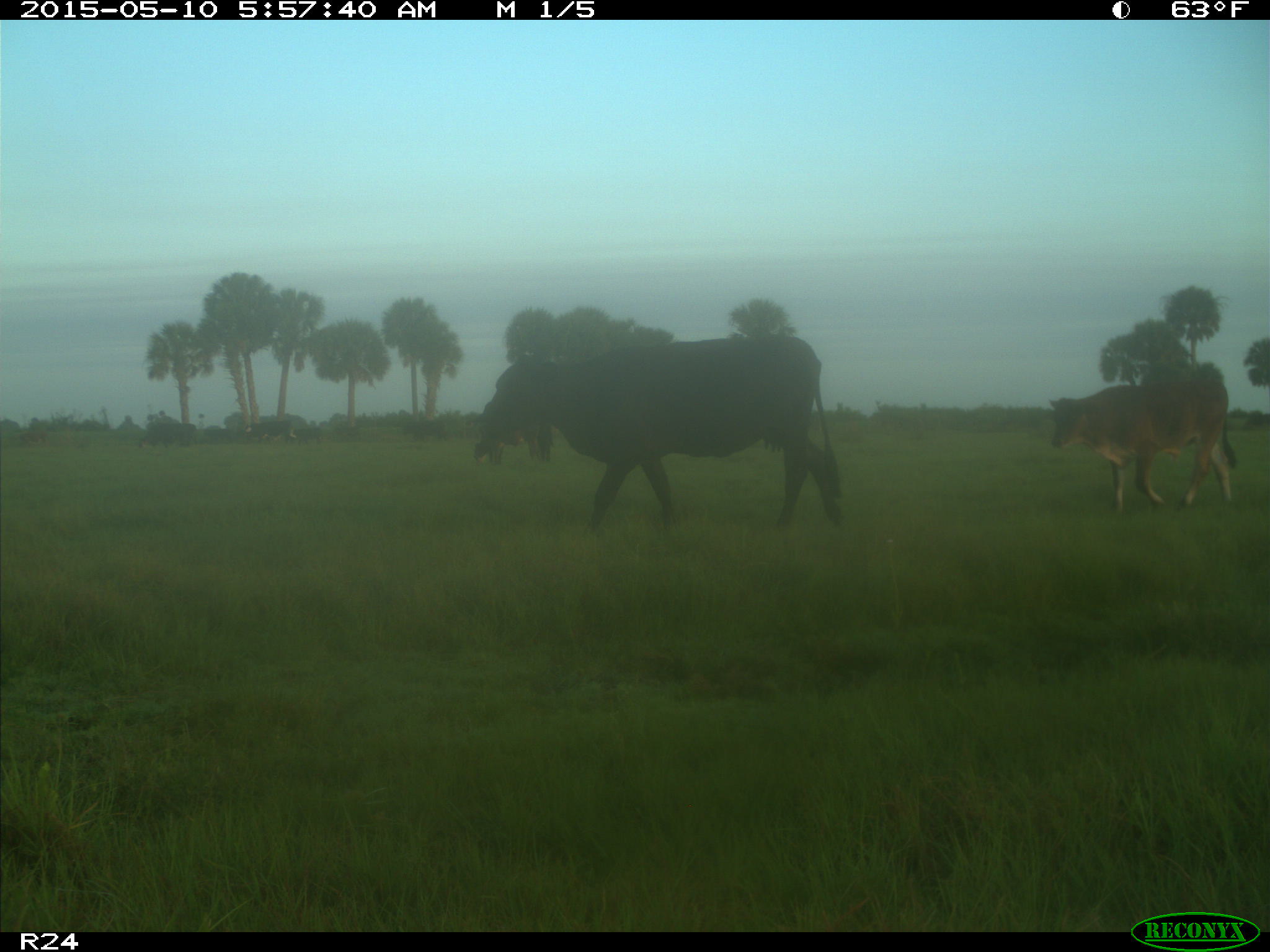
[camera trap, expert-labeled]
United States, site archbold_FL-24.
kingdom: Animalia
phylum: Chordata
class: Mammalia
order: Artiodactyla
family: Bovidae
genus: Bos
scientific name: Bos taurus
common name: domestic cow